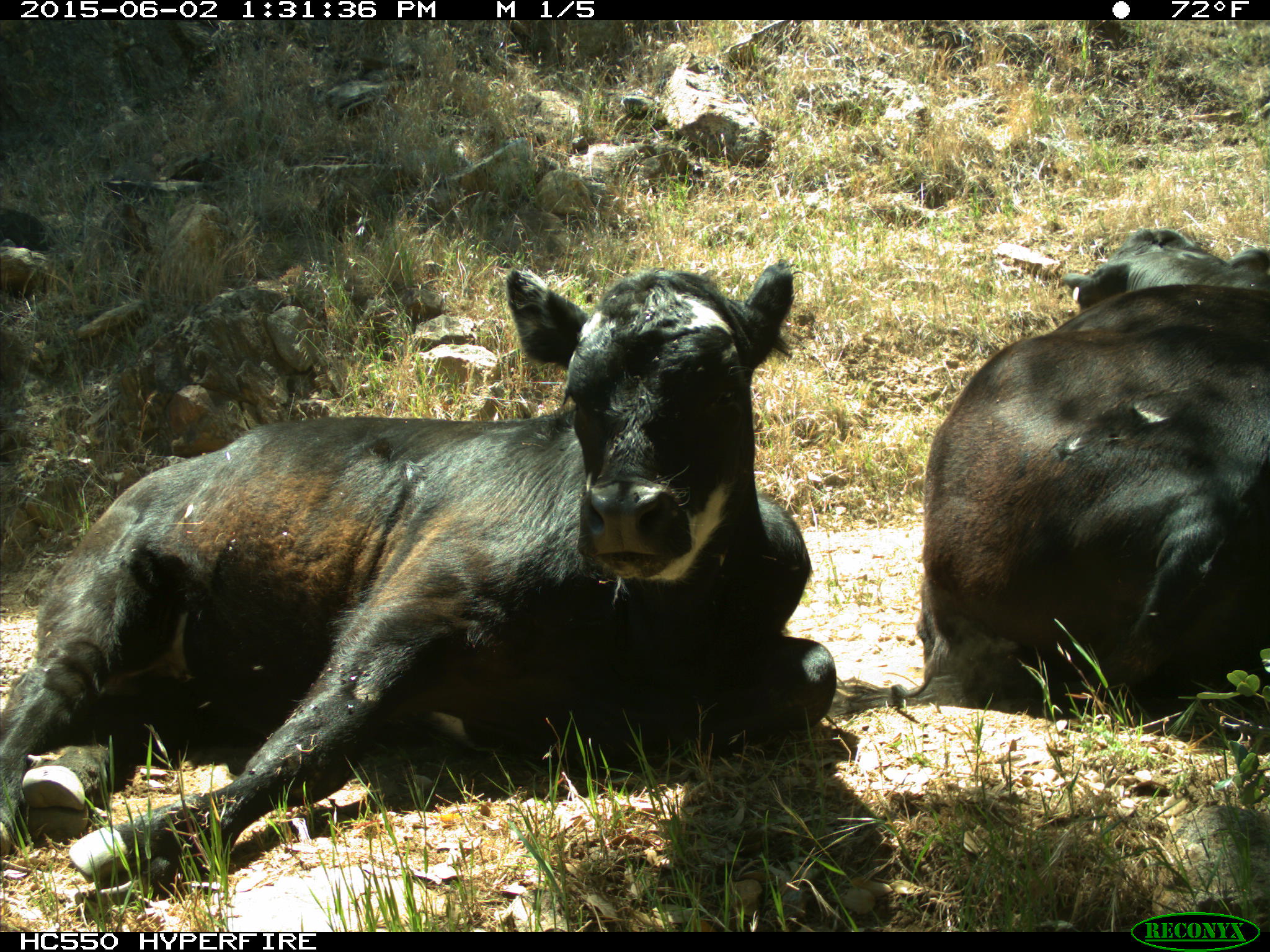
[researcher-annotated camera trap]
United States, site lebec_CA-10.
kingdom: Animalia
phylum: Chordata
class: Mammalia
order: Artiodactyla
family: Bovidae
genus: Bos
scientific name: Bos taurus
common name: domestic cow